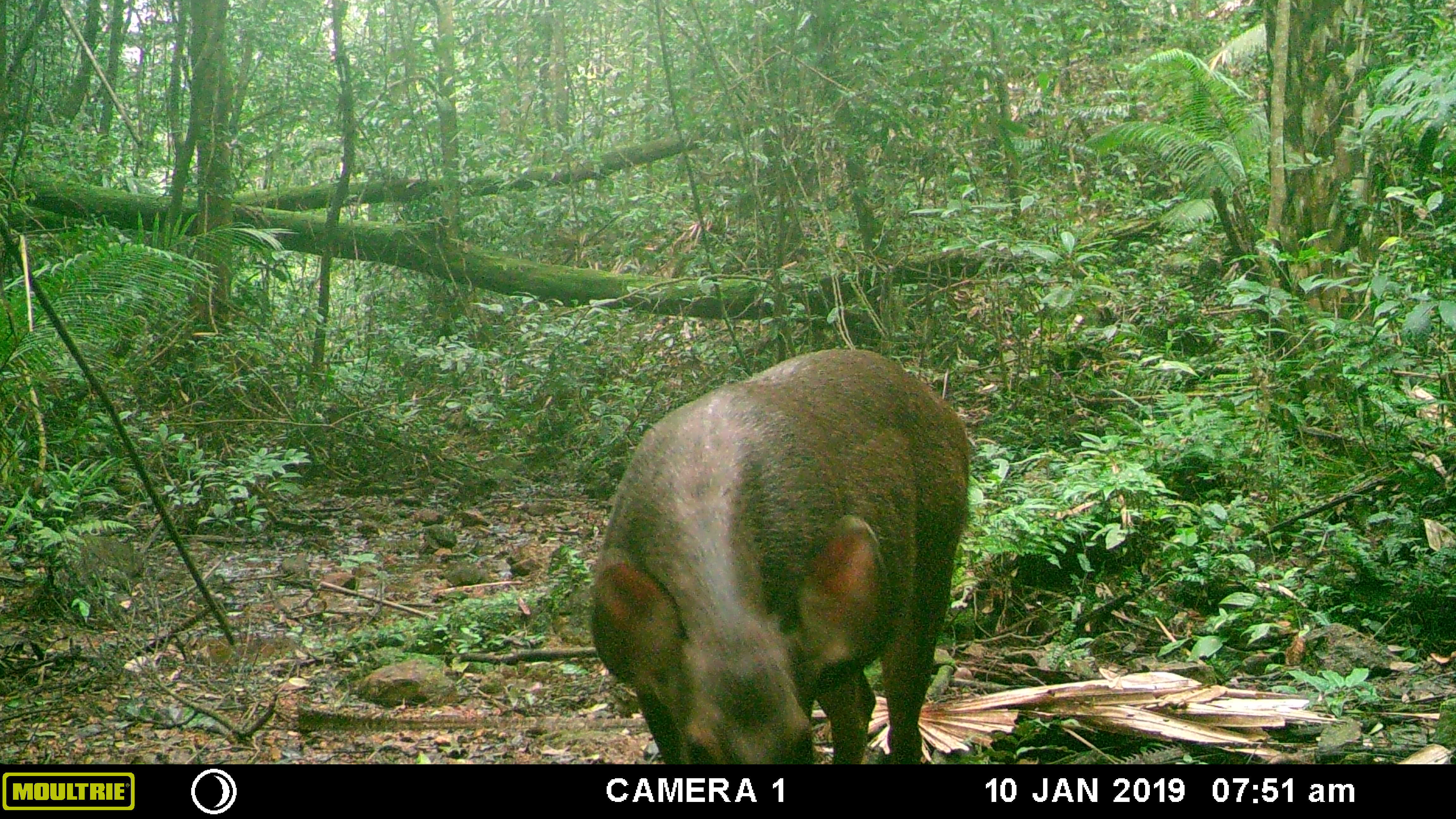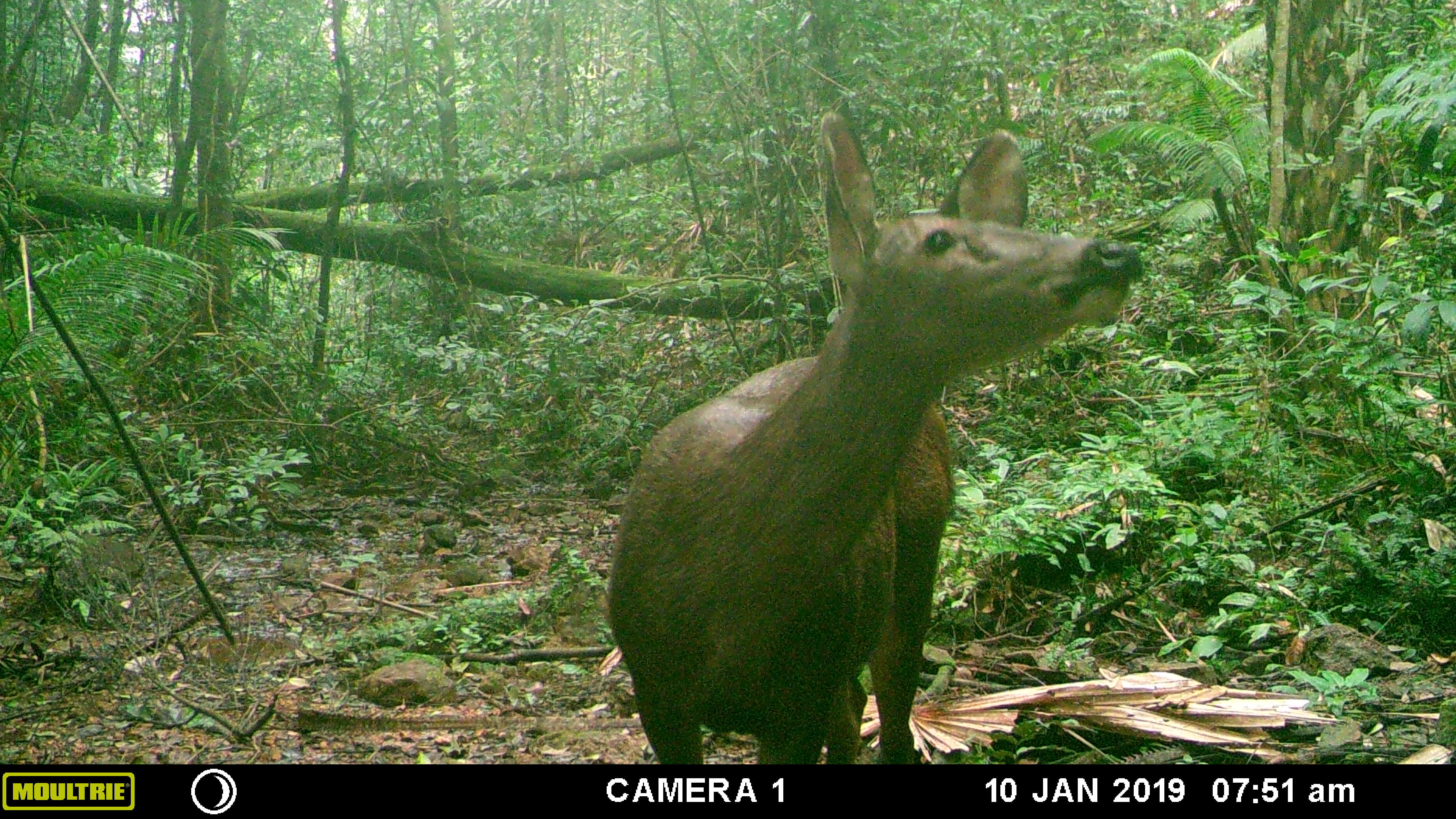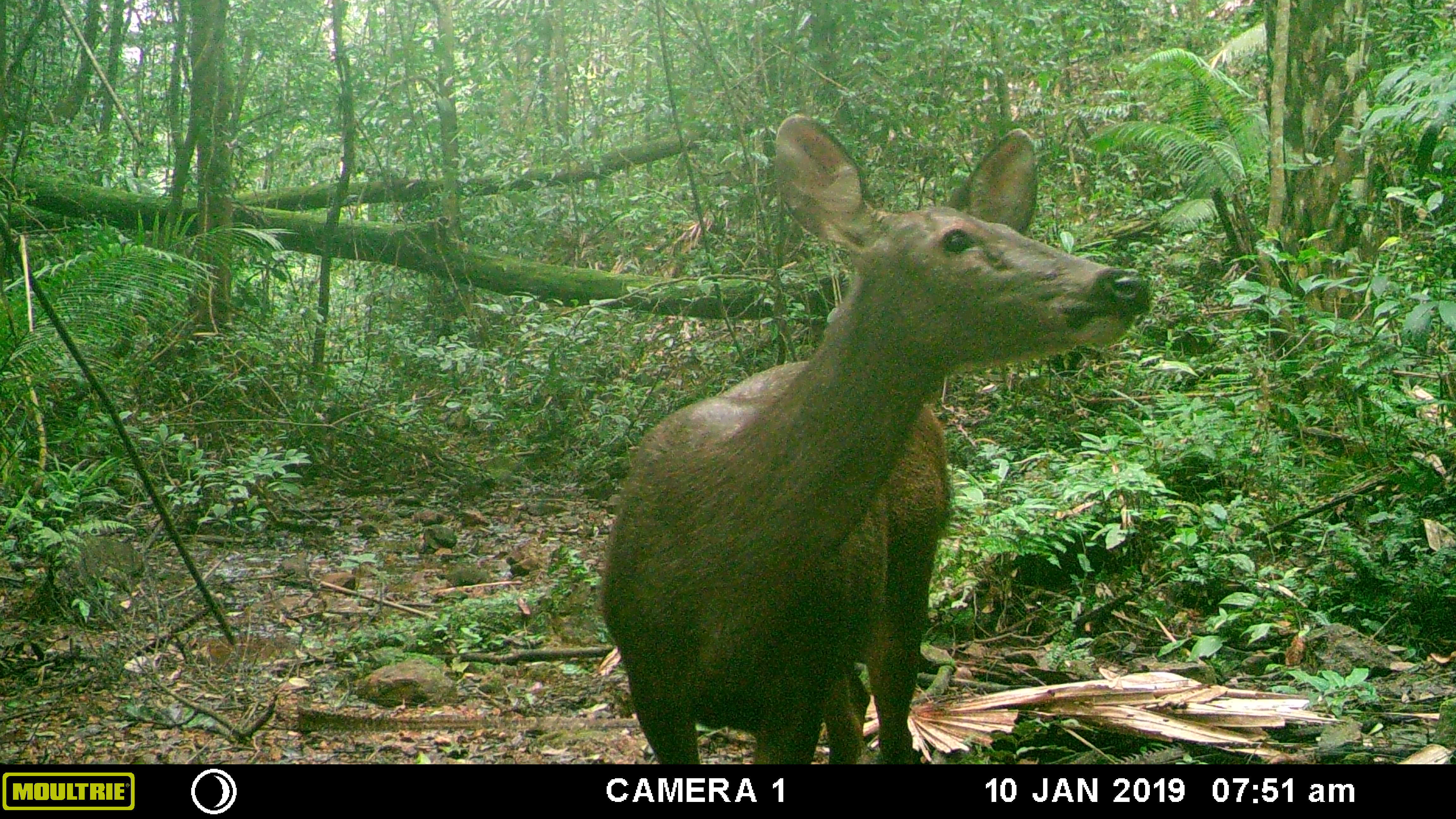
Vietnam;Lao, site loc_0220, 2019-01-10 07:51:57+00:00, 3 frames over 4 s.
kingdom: Animalia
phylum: Chordata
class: Mammalia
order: Artiodactyla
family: Cervidae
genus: Rusa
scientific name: Rusa unicolor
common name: sambar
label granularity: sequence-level